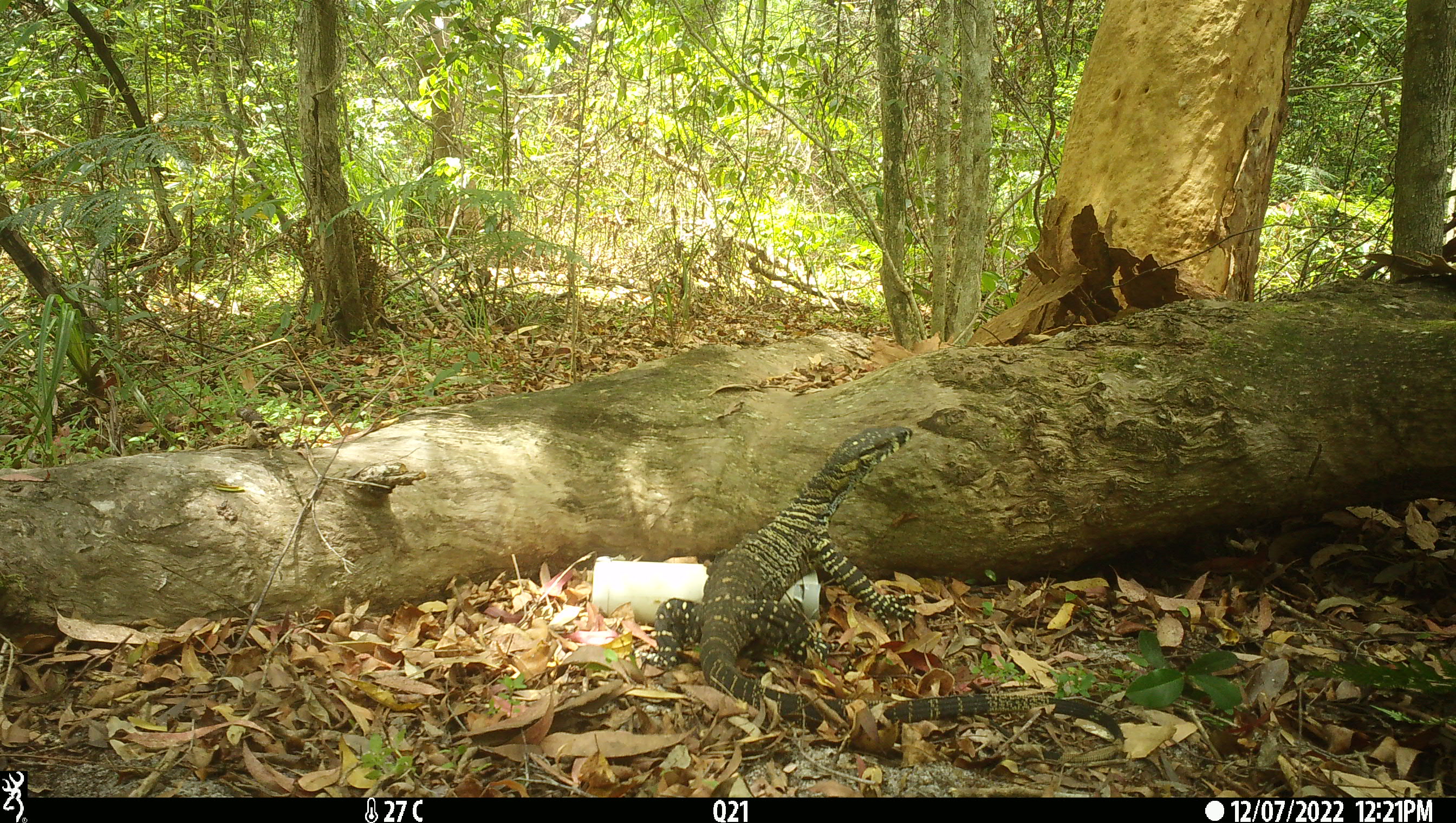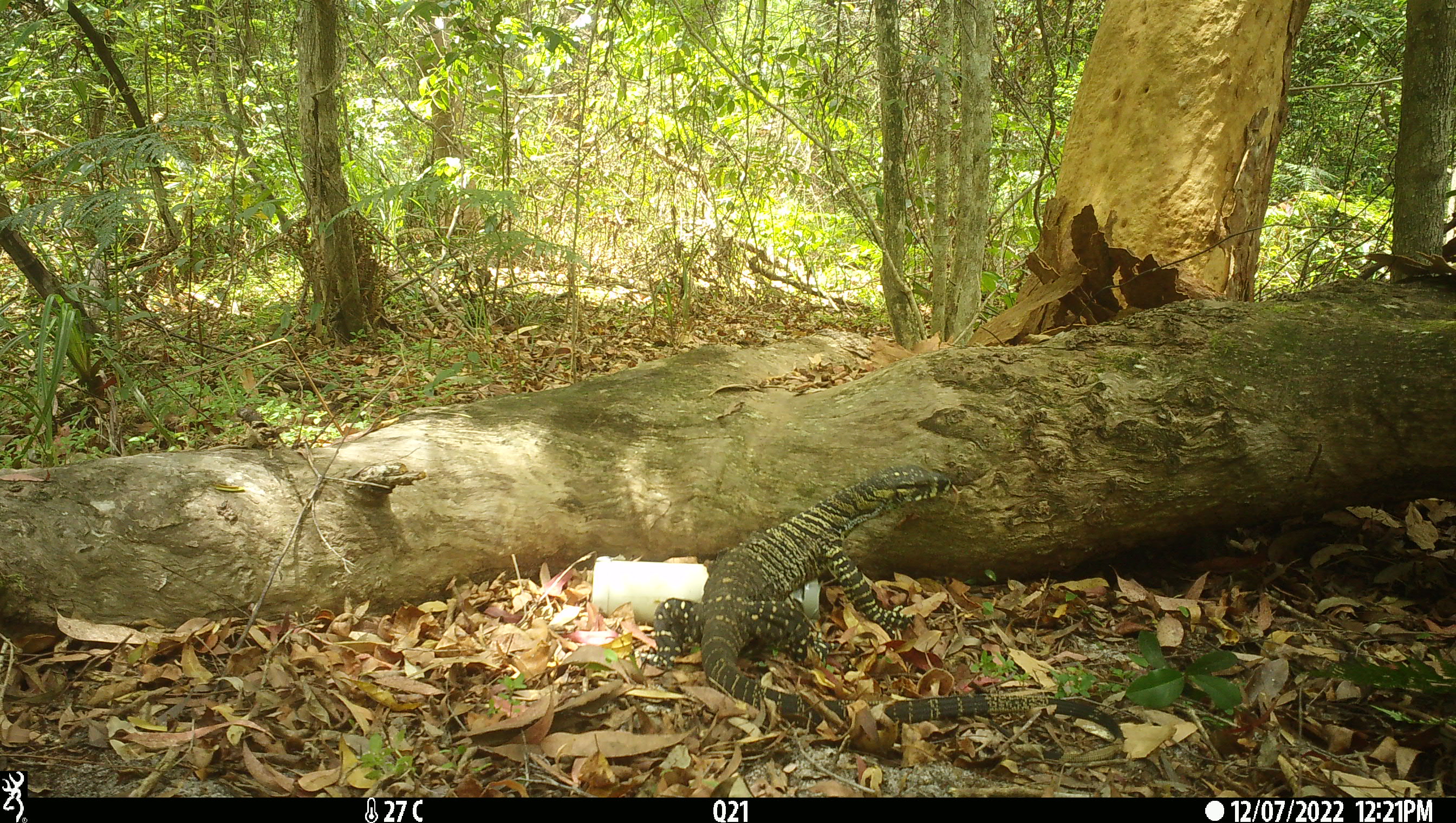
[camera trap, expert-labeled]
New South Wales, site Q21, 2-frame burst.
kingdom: Animalia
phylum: Chordata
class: Reptilia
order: Squamata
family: Varanidae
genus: Varanus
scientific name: Varanus varius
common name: lace monitor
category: goanna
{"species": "goanna (lace monitor) (Varanus varius)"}